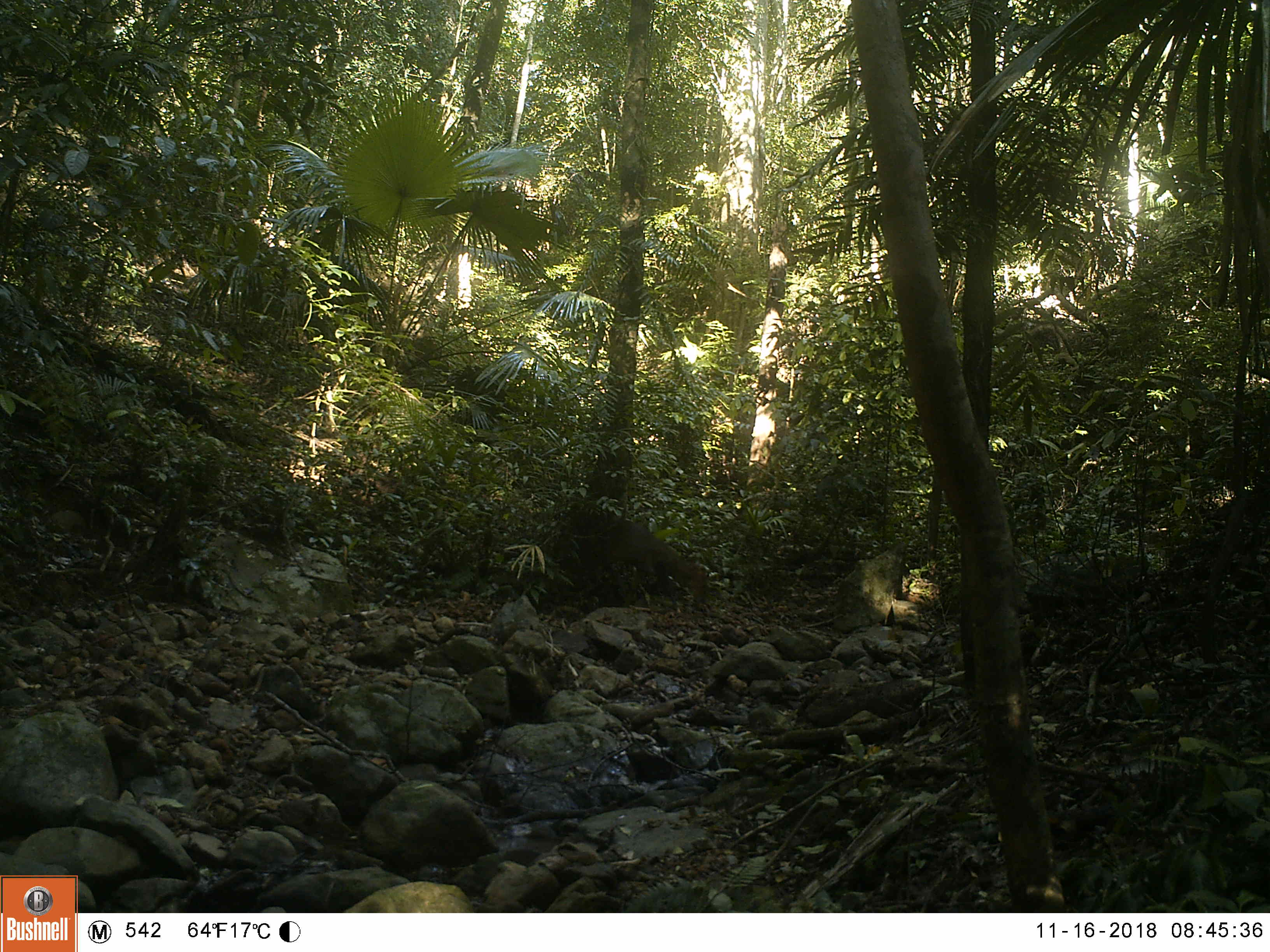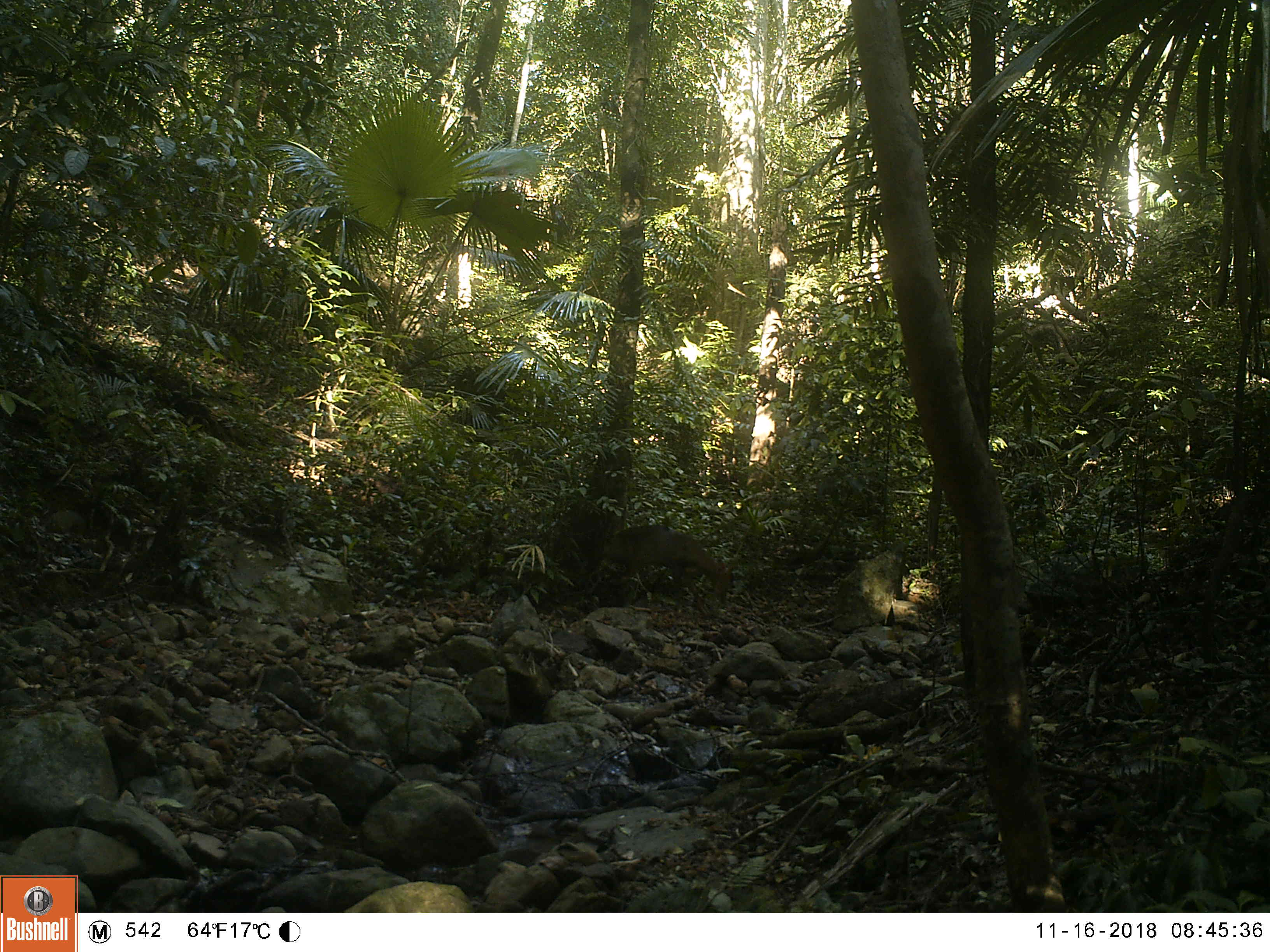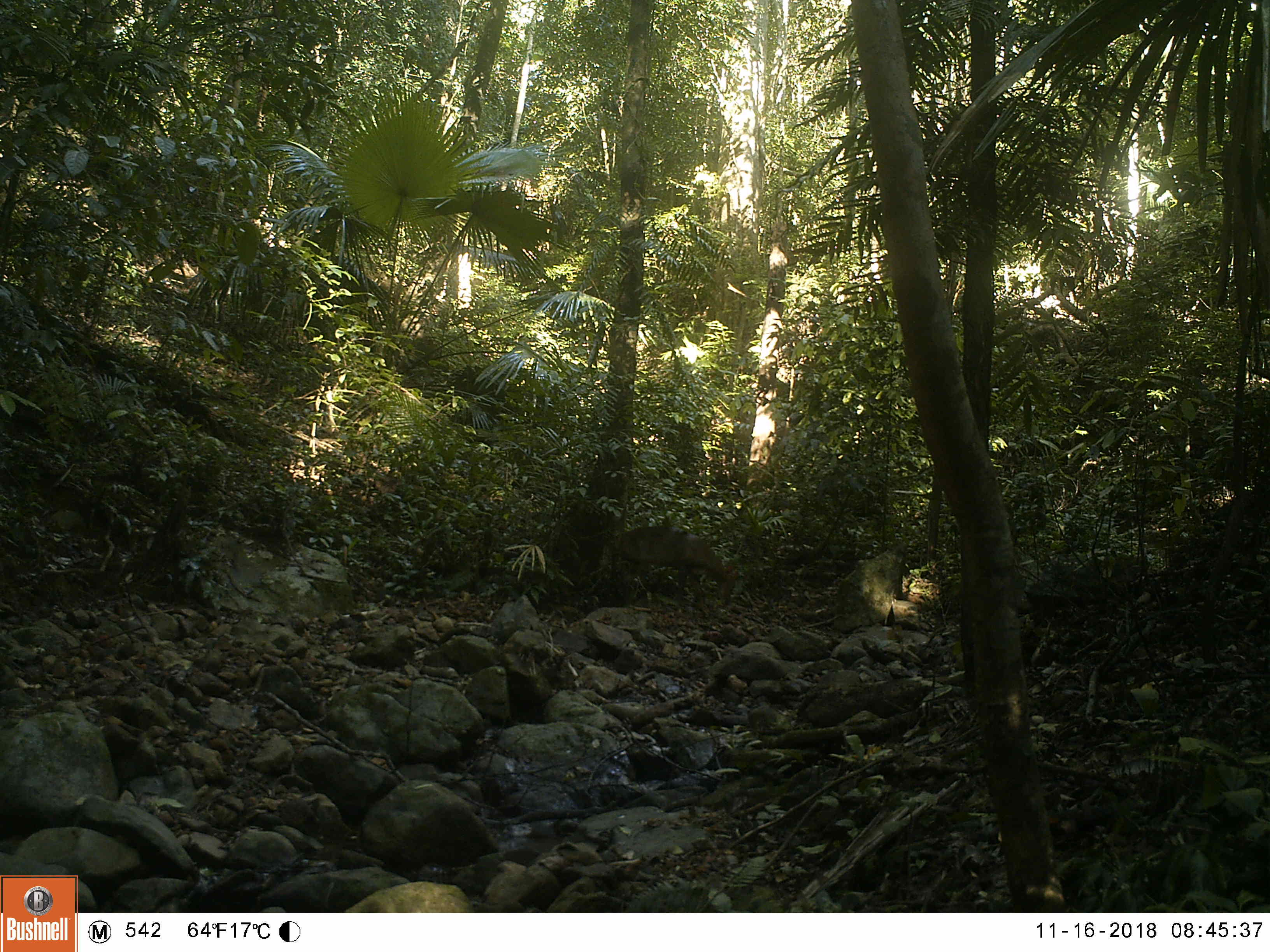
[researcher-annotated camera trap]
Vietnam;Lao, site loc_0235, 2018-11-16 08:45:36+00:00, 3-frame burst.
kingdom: Animalia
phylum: Chordata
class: Mammalia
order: Artiodactyla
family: Cervidae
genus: Muntiacus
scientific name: Muntiacus vuquangensis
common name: large-antlered muntjac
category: large antlered muntjac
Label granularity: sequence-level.